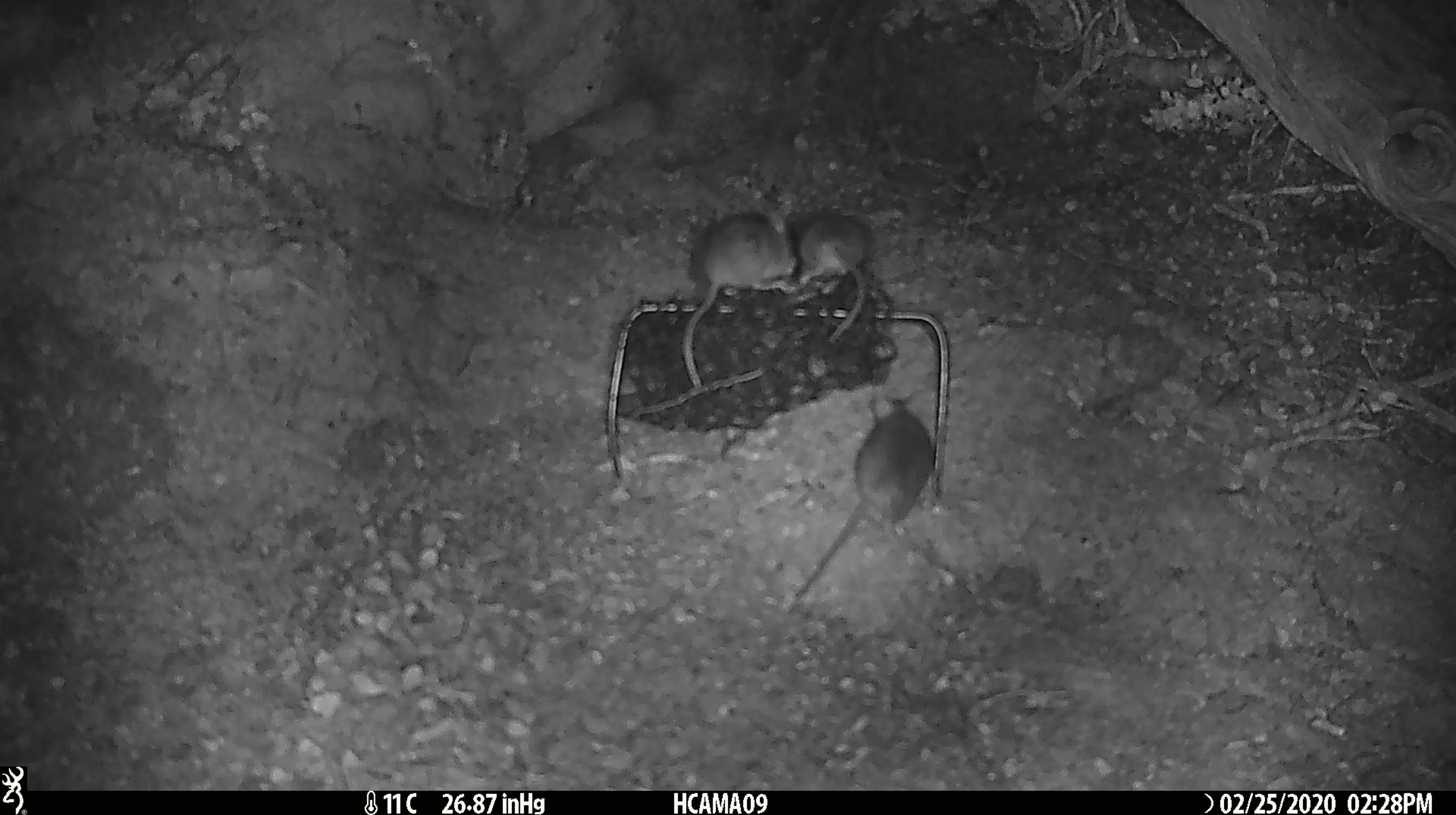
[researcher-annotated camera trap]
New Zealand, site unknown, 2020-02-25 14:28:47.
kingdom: Animalia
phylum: Chordata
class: Mammalia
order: Rodentia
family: Muridae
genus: Mus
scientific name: Mus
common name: mouse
Mouse (Mus).